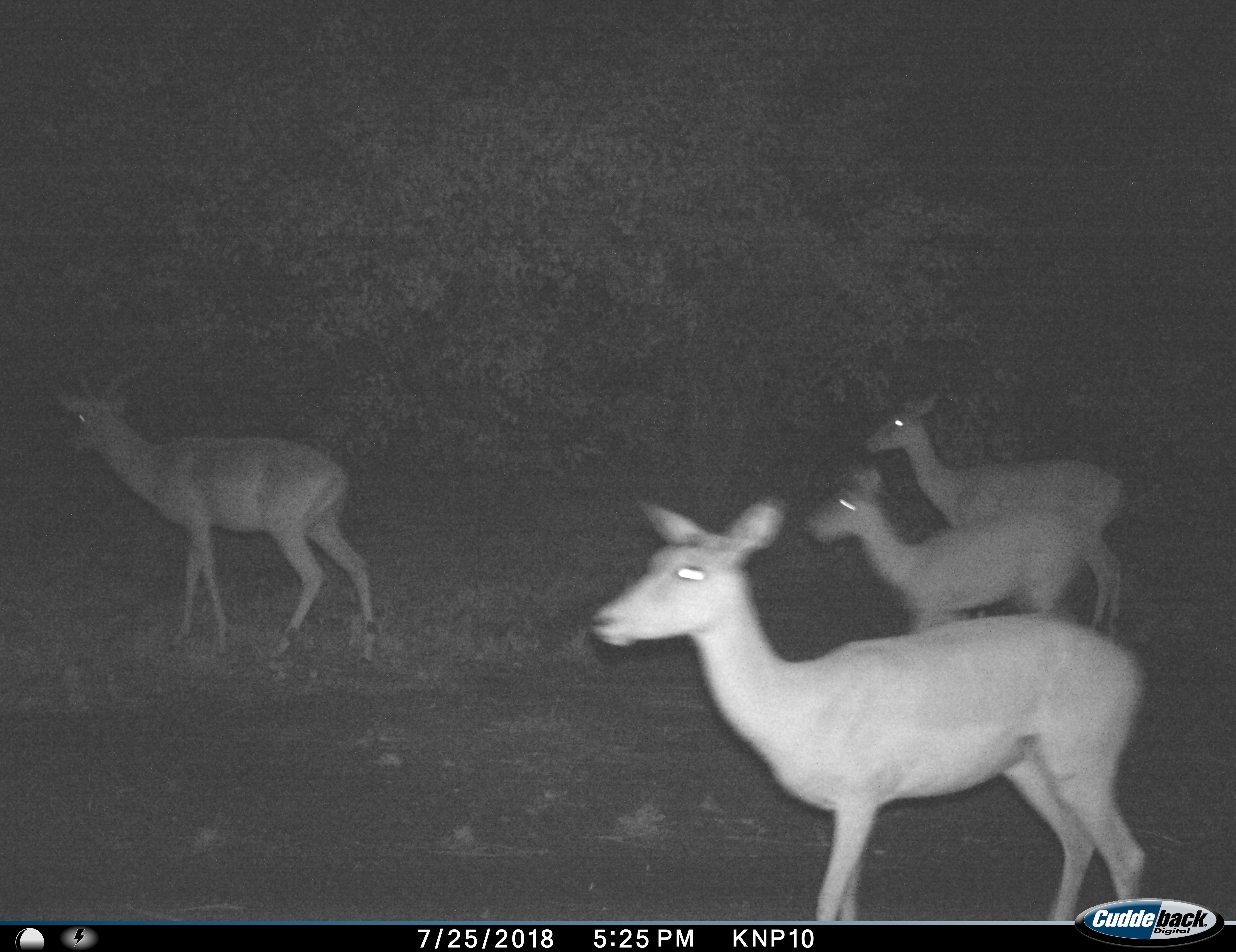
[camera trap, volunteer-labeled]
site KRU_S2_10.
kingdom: Animalia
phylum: Chordata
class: Mammalia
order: Artiodactyla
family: Bovidae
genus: Aepyceros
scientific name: Aepyceros melampus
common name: impala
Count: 4.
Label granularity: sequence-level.